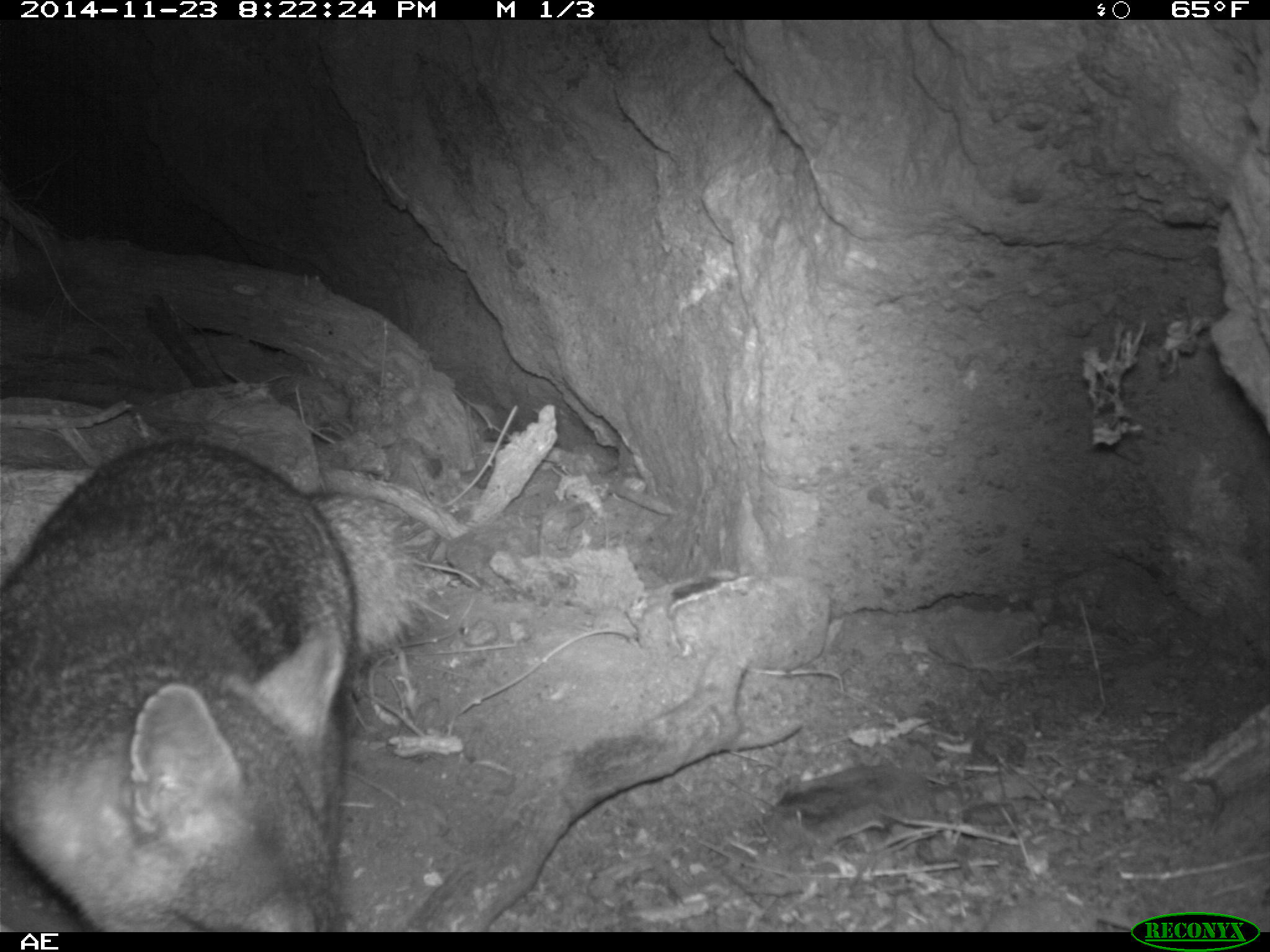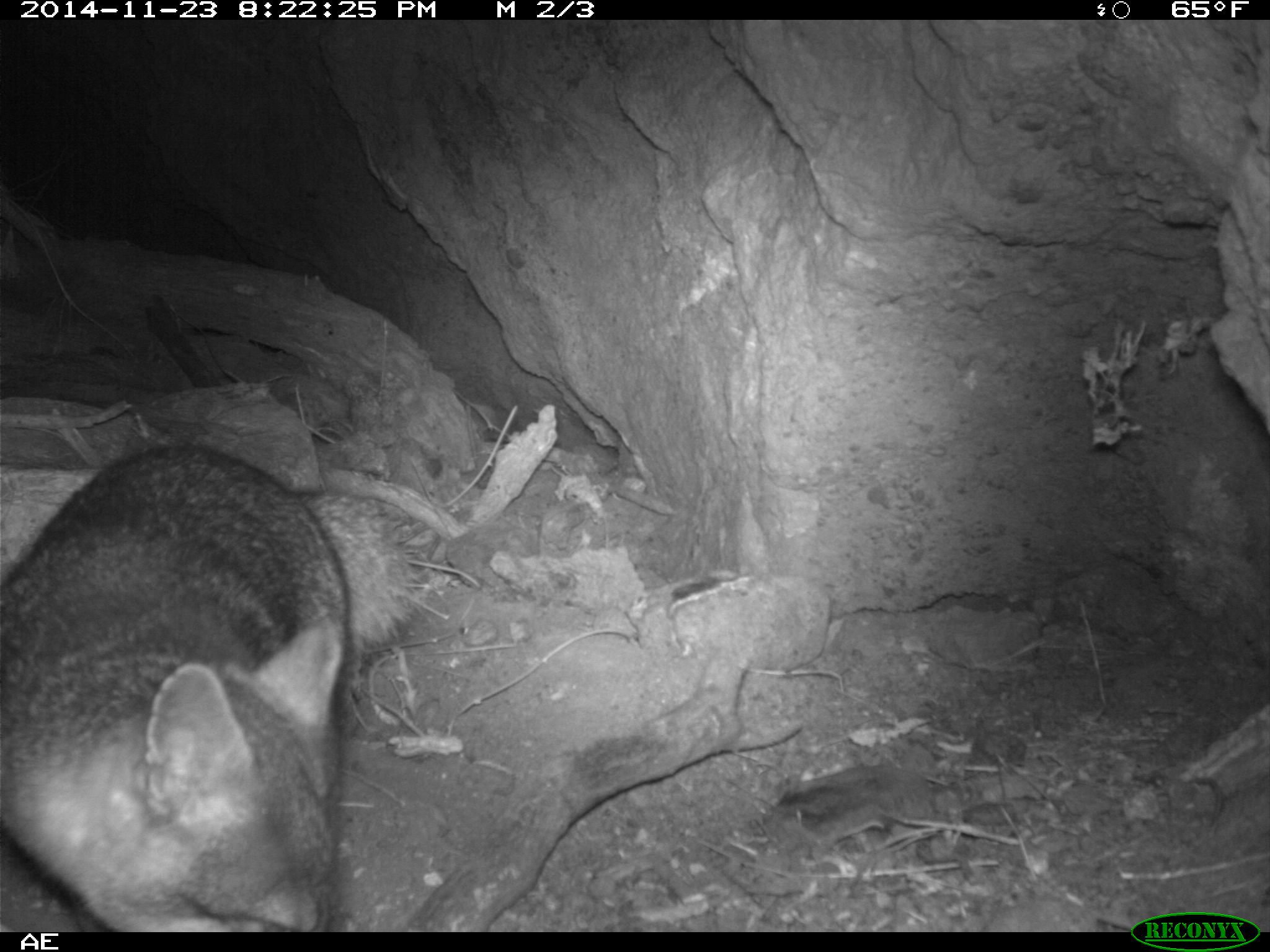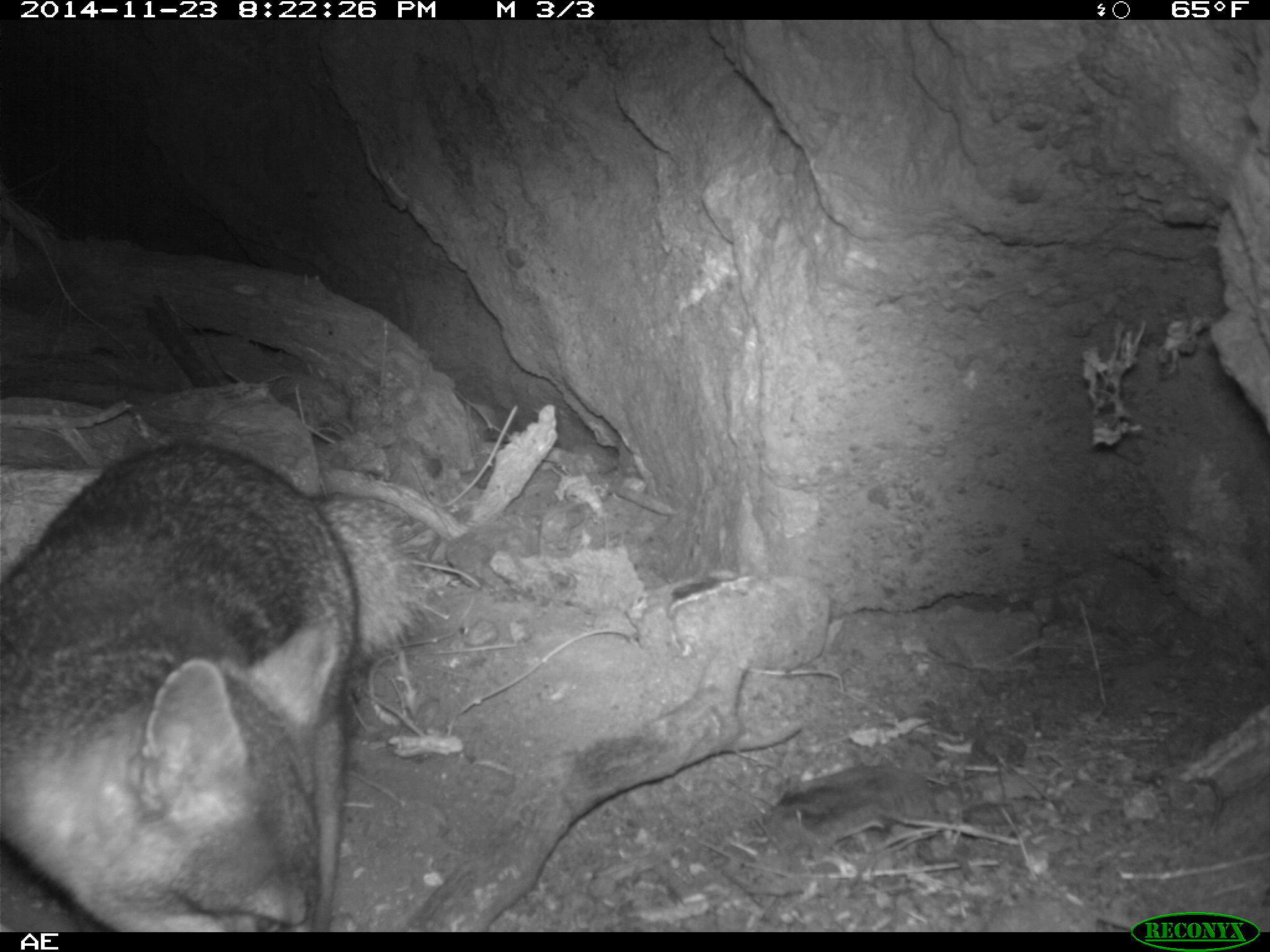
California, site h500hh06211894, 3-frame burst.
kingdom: Animalia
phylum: Chordata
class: Mammalia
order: Carnivora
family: Canidae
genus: Urocyon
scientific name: Urocyon littoralis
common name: island fox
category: fox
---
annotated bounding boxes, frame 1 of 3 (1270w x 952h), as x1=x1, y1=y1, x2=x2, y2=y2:
fox: x1=0, y1=438, x2=437, y2=933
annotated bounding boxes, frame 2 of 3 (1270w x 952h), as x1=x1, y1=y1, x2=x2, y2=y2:
fox: x1=0, y1=444, x2=420, y2=931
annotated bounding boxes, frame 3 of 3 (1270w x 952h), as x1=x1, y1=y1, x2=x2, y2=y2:
fox: x1=0, y1=438, x2=432, y2=932